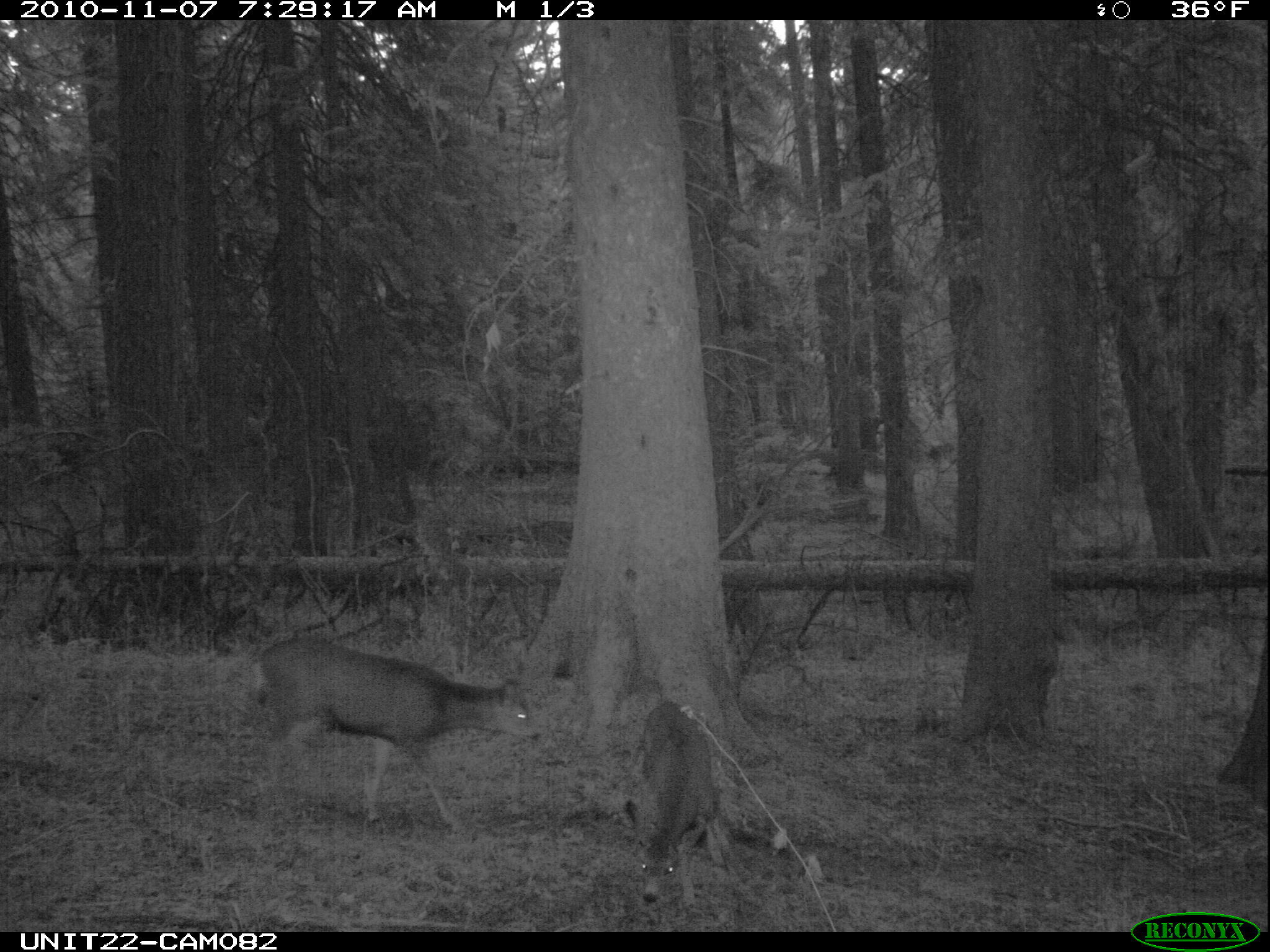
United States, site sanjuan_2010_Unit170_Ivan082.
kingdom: Animalia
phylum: Chordata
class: Mammalia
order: Artiodactyla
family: Cervidae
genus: Odocoileus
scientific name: Odocoileus hemionus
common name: mule deer